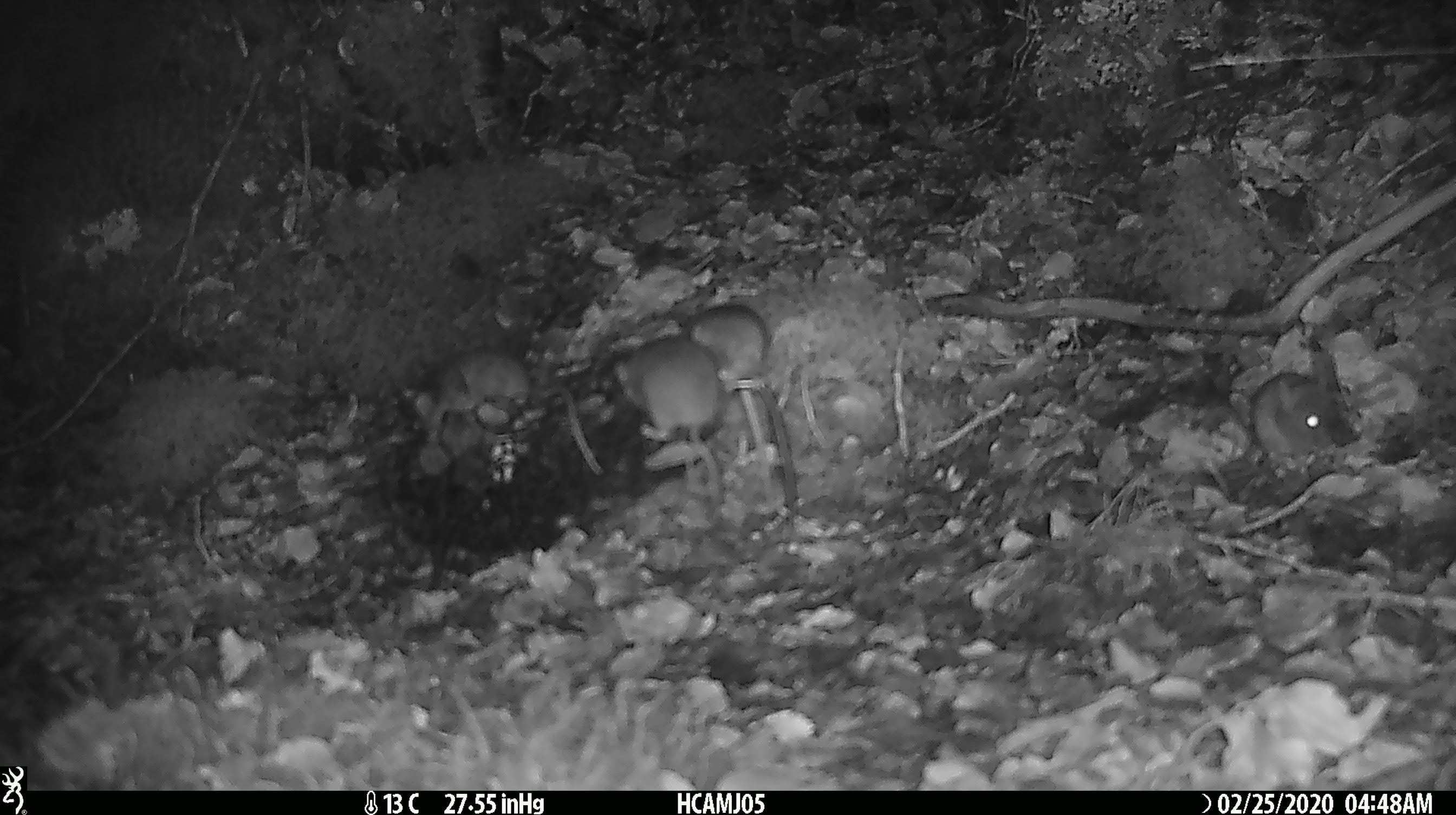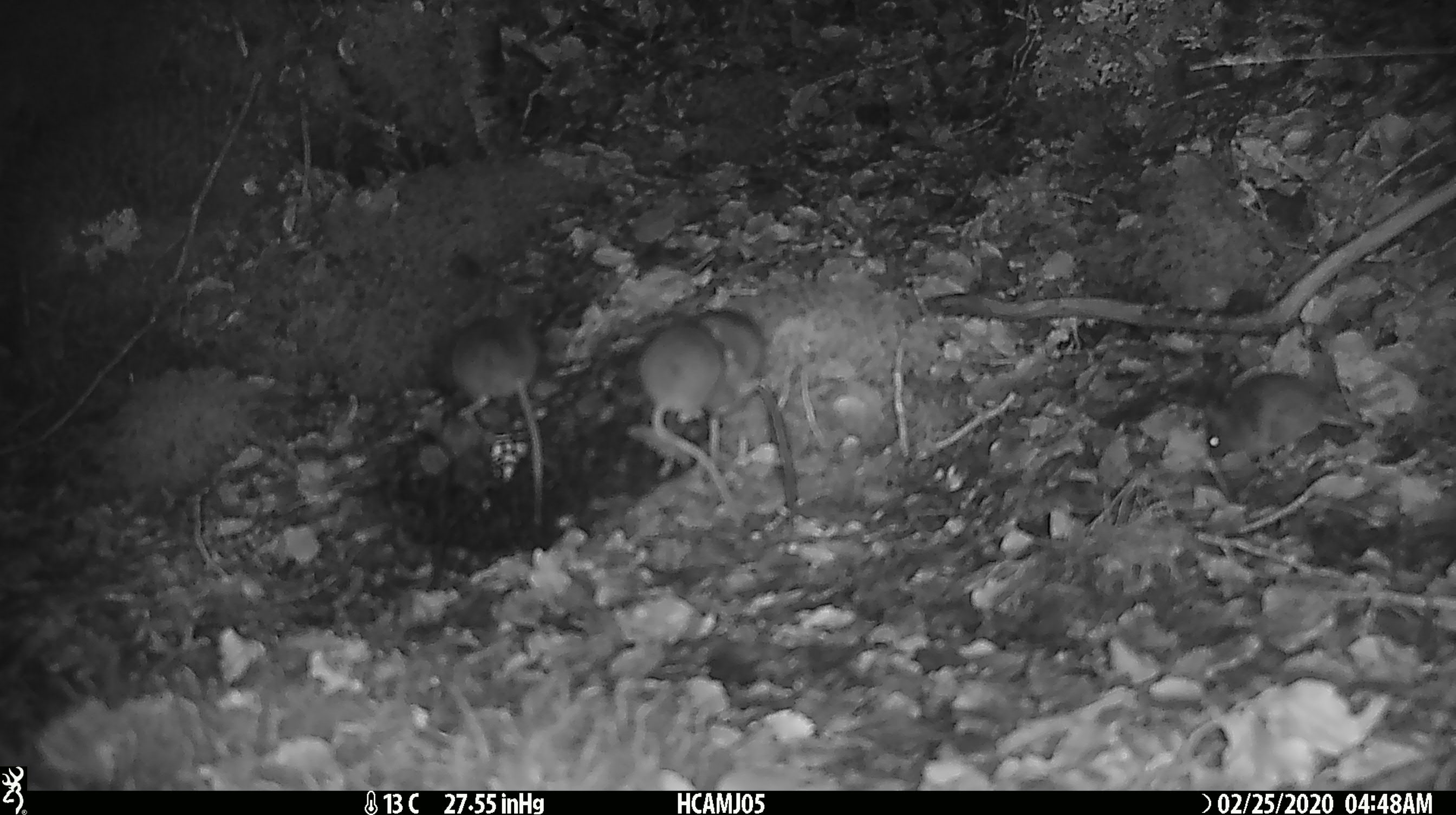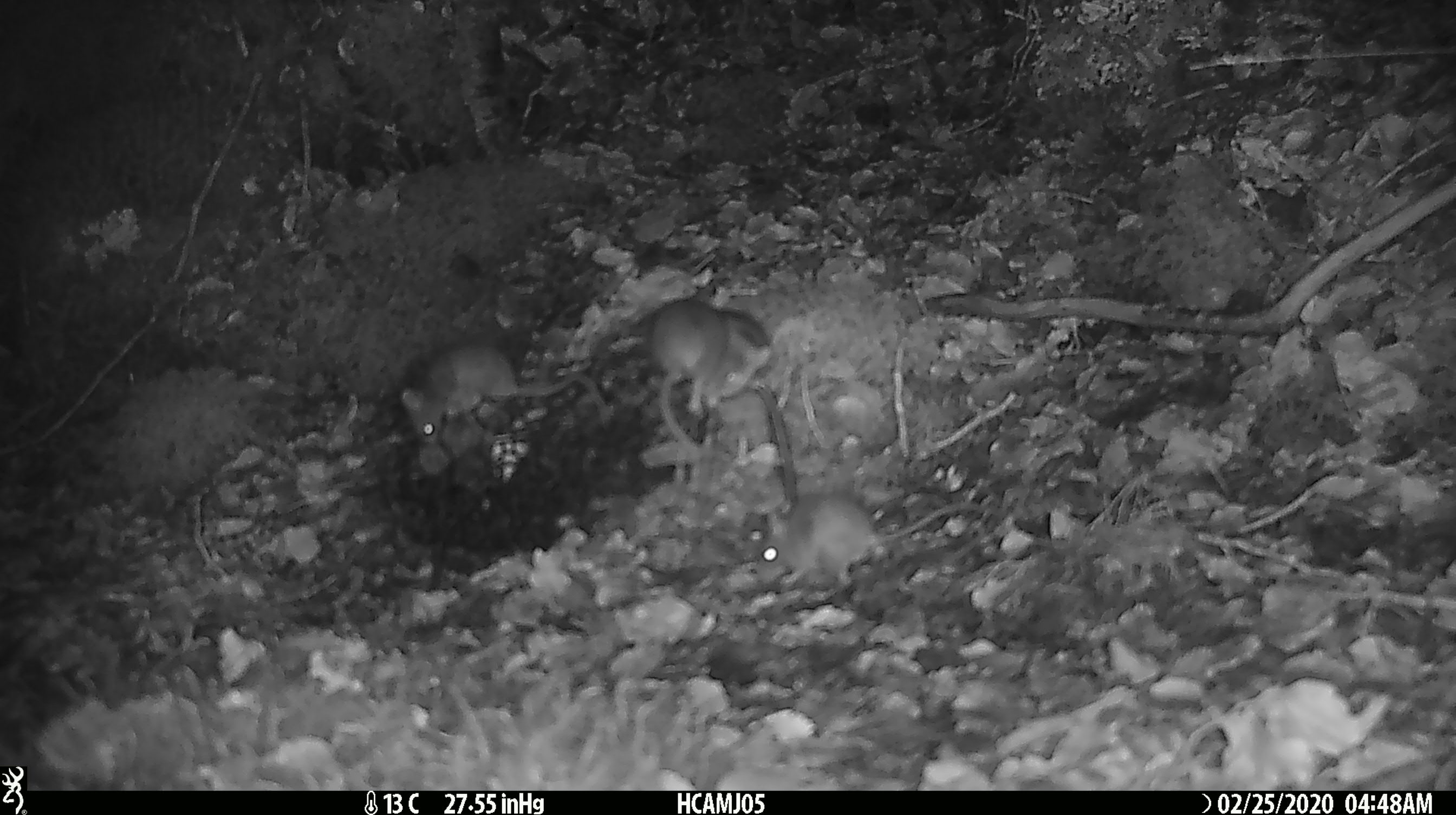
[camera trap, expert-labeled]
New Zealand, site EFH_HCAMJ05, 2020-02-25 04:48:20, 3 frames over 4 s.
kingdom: Animalia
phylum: Chordata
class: Mammalia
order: Rodentia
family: Muridae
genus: Mus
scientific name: Mus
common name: mouse